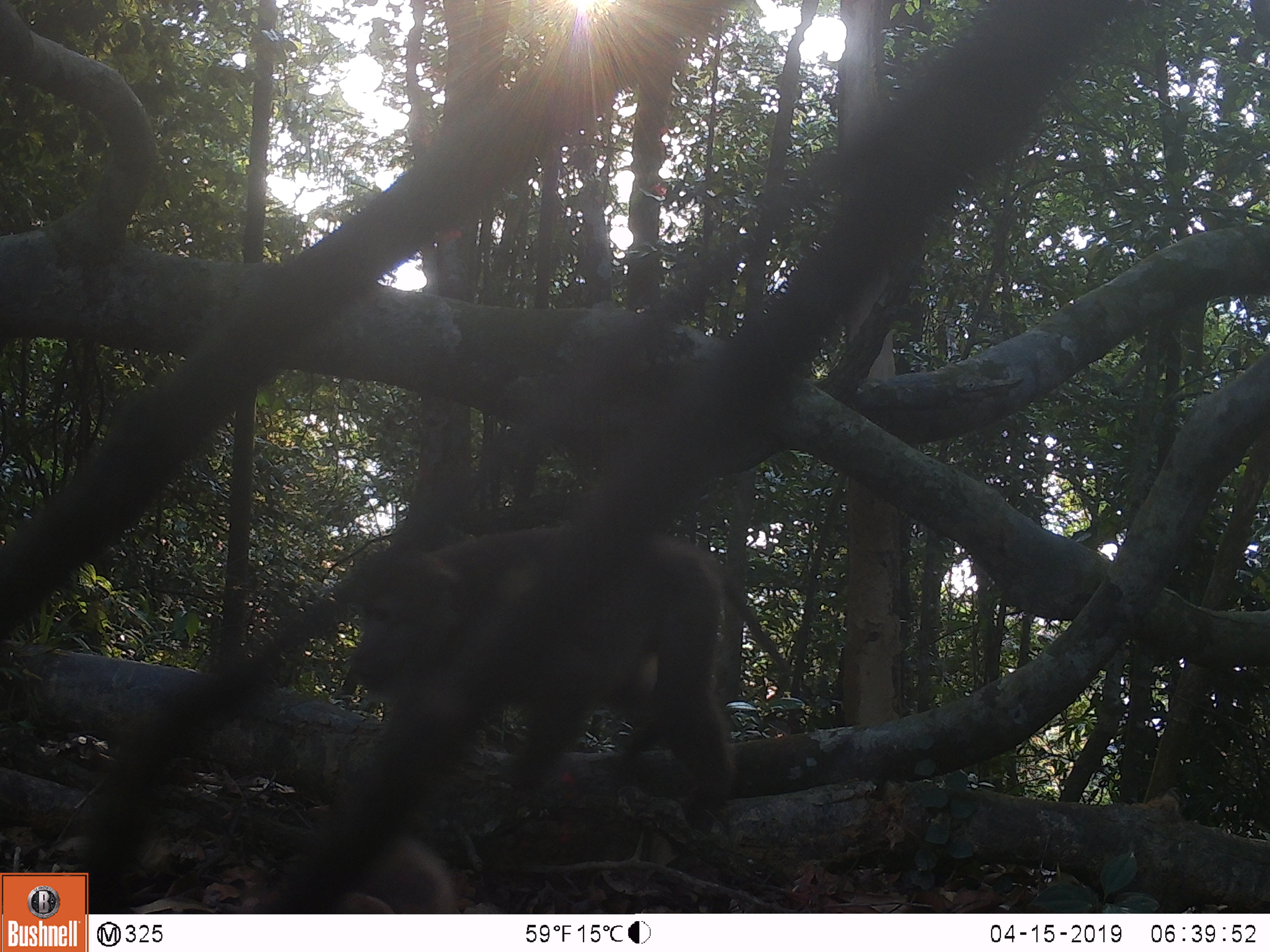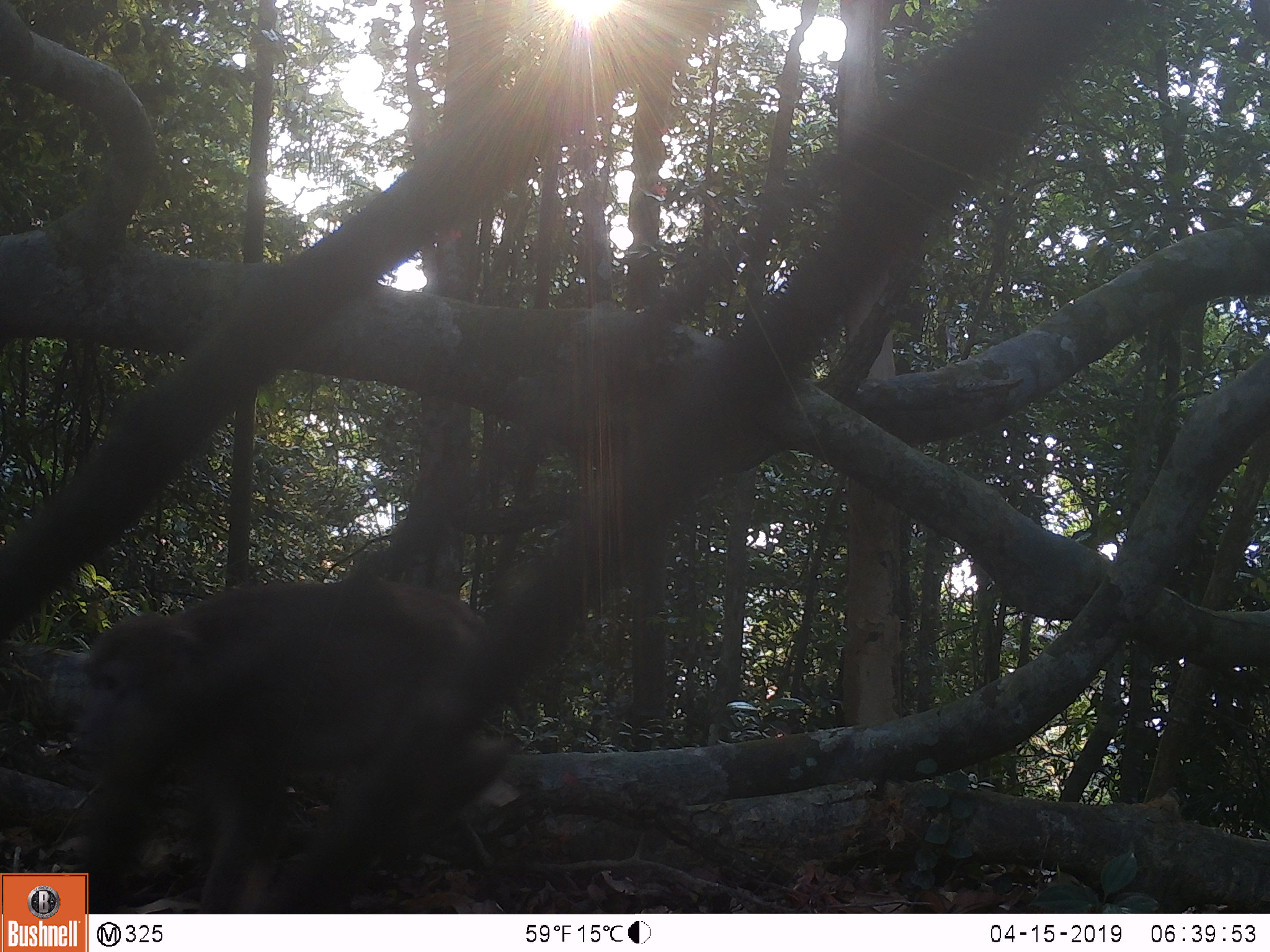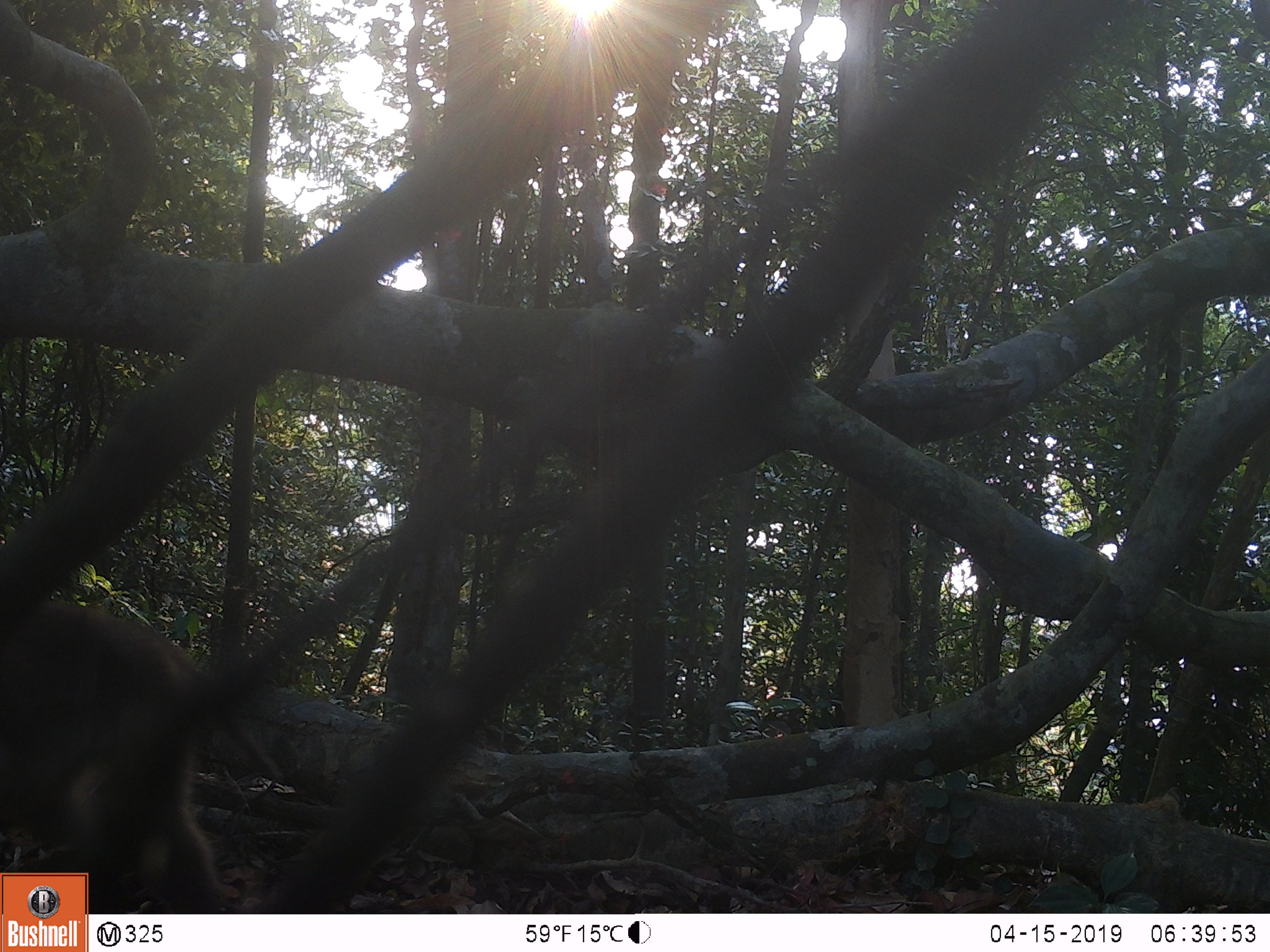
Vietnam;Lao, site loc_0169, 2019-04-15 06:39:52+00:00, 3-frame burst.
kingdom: Animalia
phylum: Chordata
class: Mammalia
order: Primates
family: Cercopithecidae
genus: Macaca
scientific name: Macaca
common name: macaques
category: assam or rhesus macaque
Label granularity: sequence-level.